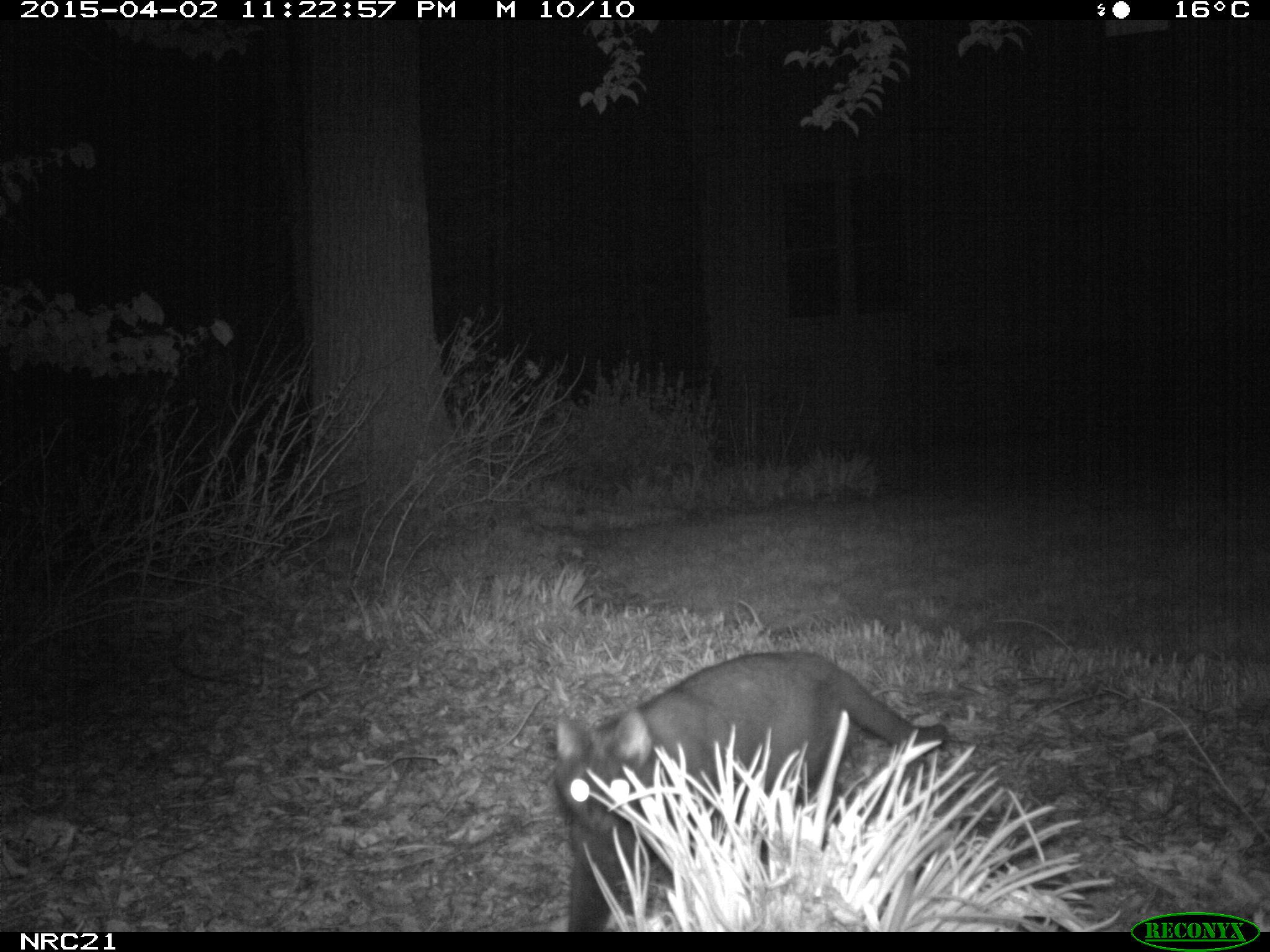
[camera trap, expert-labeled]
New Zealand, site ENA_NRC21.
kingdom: Animalia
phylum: Chordata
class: Mammalia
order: Carnivora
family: Felidae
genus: Felis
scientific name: Felis catus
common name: domestic cat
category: cat